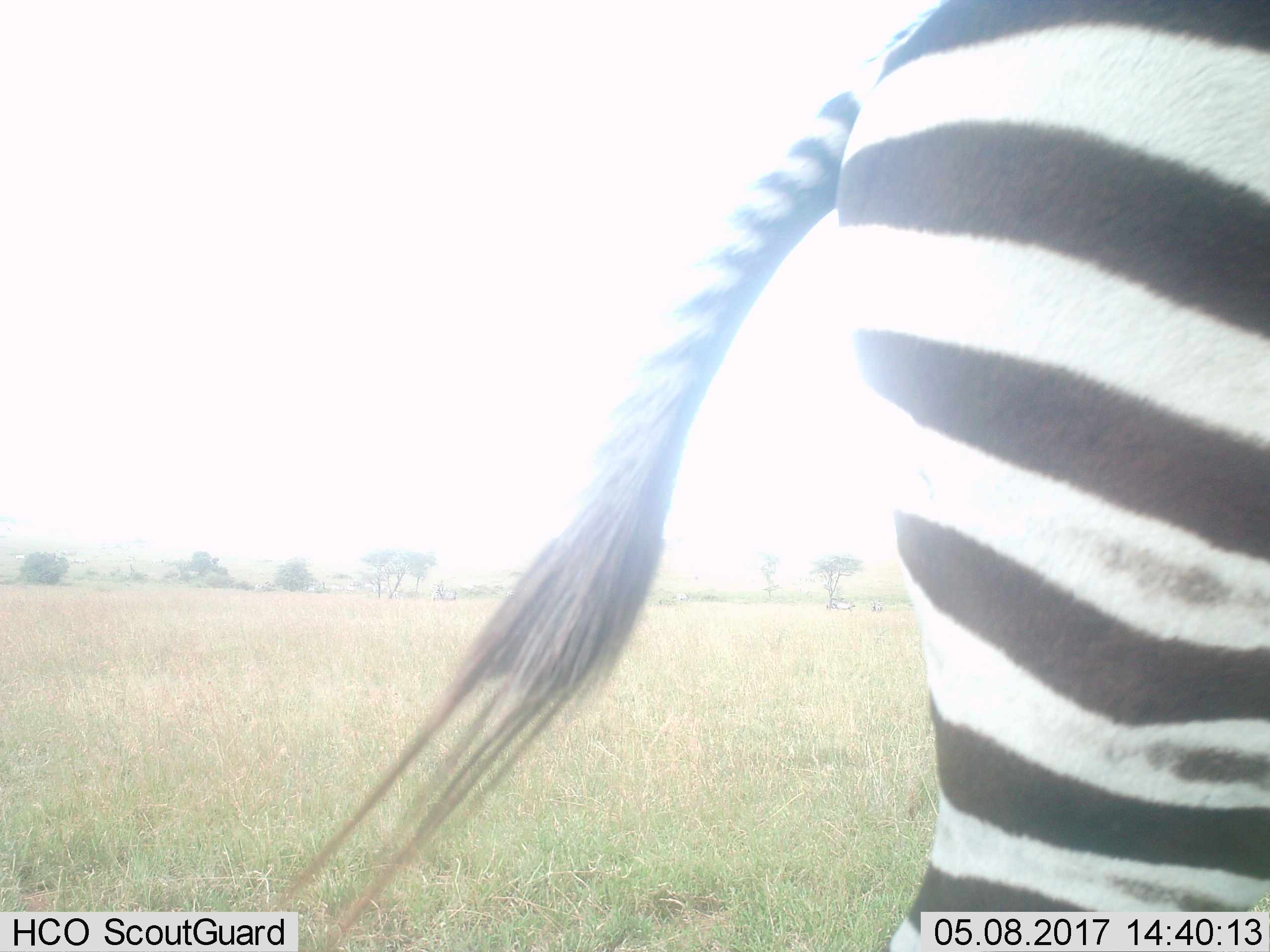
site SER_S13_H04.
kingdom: Animalia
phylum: Chordata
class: Mammalia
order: Perissodactyla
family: Equidae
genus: Equus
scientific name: Equus quagga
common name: plains zebra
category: zebraplains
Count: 1.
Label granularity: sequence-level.